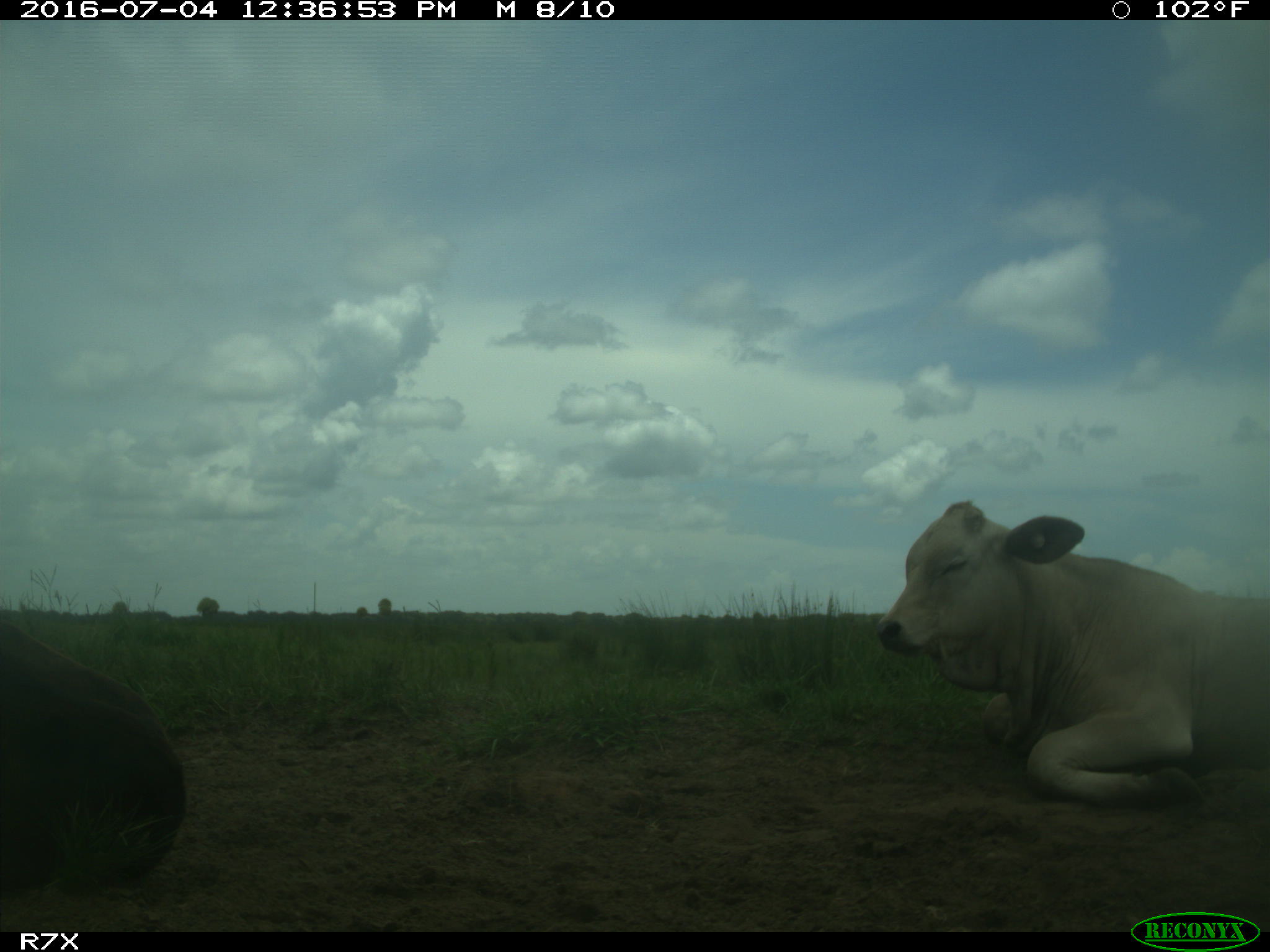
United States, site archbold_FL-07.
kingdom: Animalia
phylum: Chordata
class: Mammalia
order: Artiodactyla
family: Bovidae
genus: Bos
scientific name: Bos taurus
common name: domestic cow